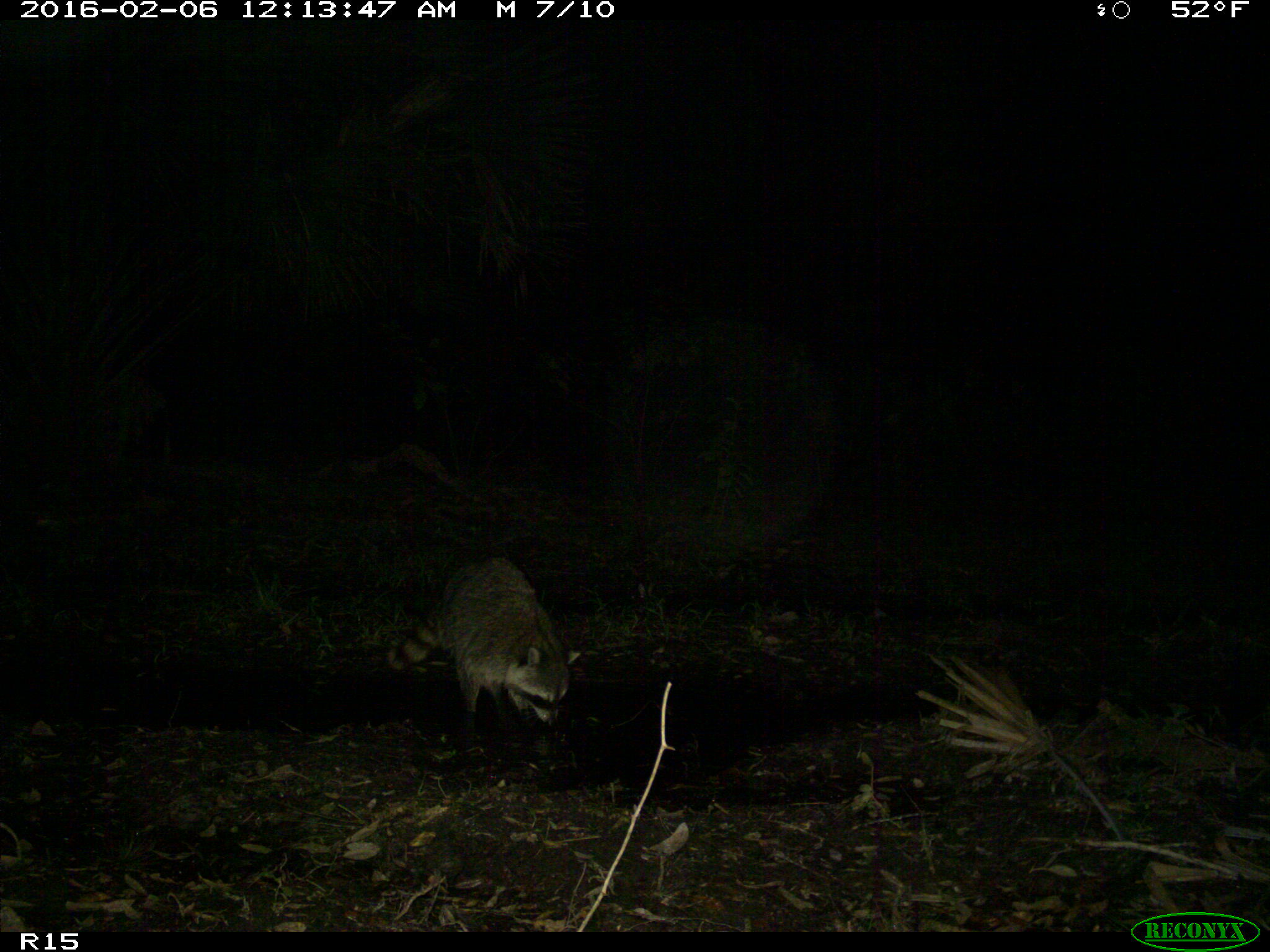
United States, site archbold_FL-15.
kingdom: Animalia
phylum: Chordata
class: Mammalia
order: Carnivora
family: Procyonidae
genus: Procyon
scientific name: Procyon lotor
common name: common raccoon